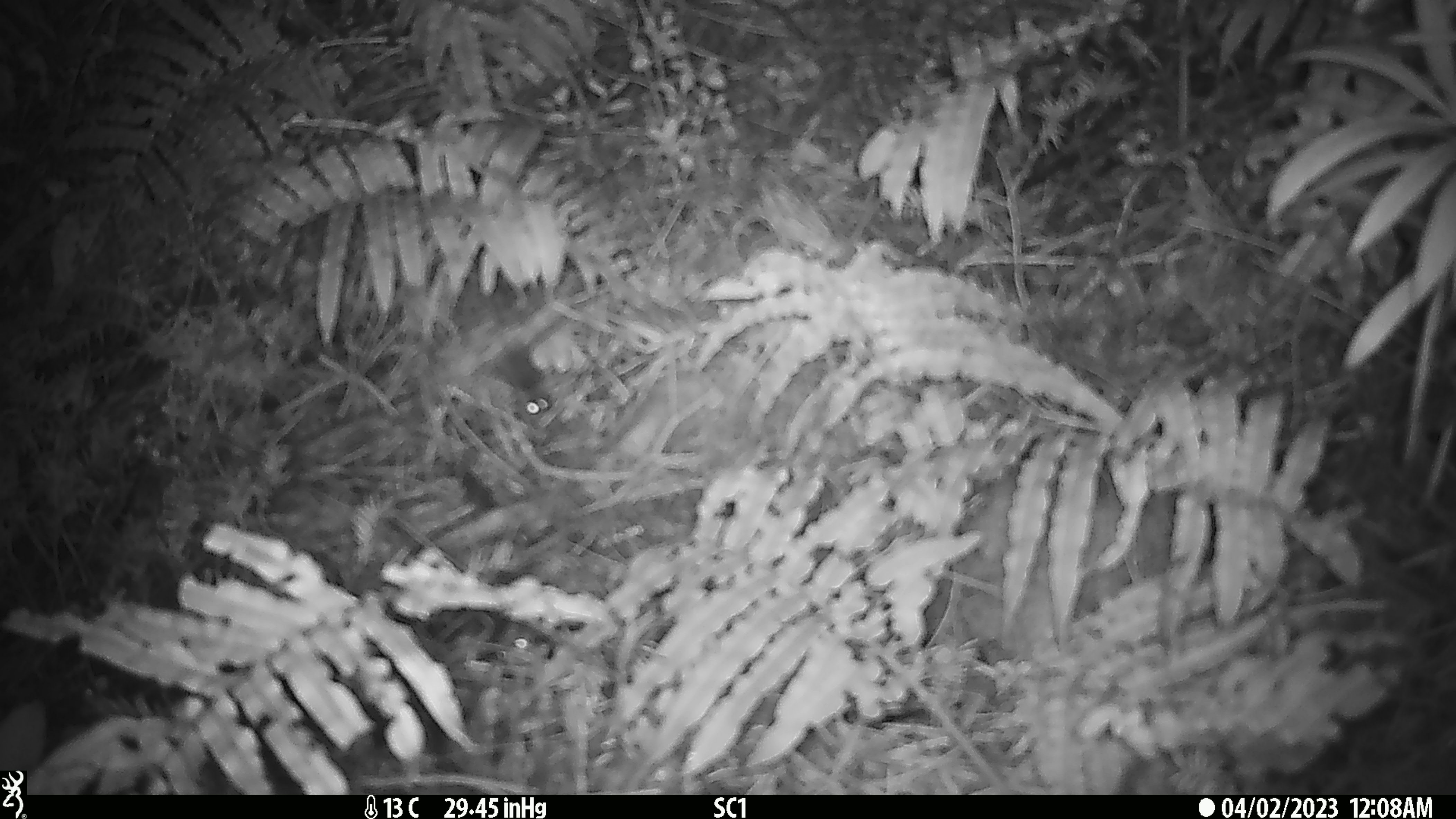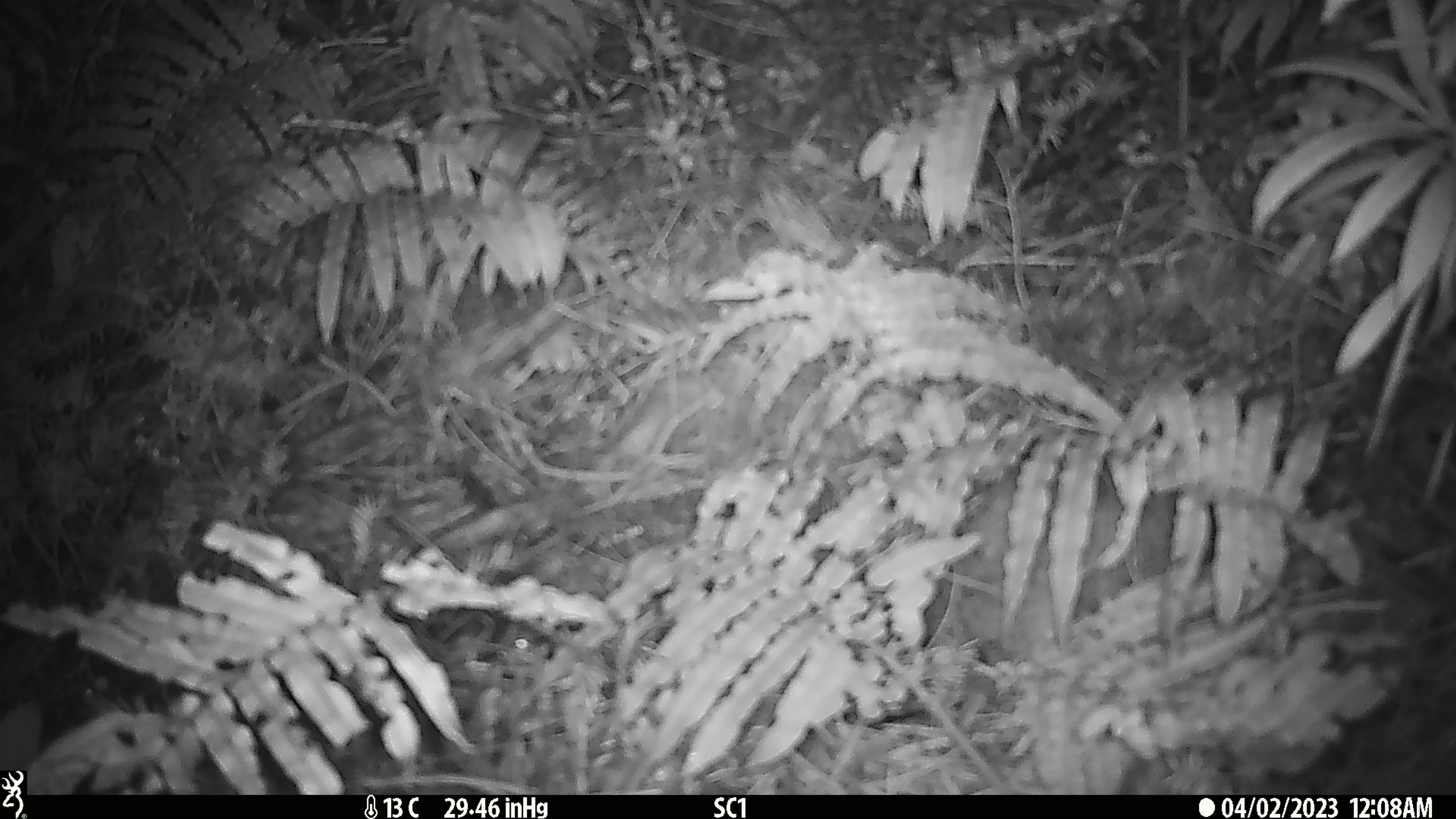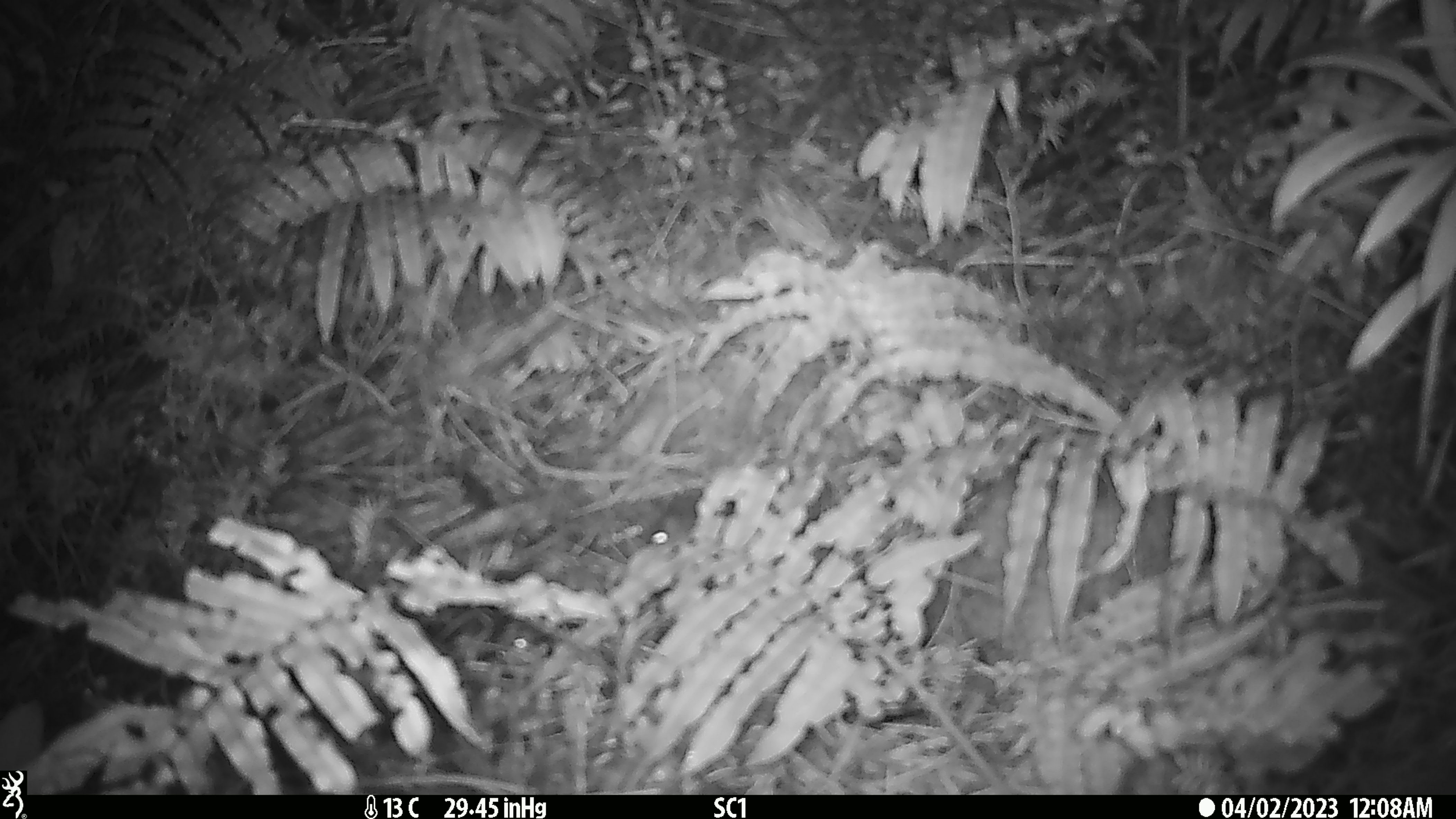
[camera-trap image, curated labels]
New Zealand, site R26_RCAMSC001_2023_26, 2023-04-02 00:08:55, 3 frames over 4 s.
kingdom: Animalia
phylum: Chordata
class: Mammalia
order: Rodentia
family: Muridae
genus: Mus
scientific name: Mus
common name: mouse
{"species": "mouse (Mus)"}